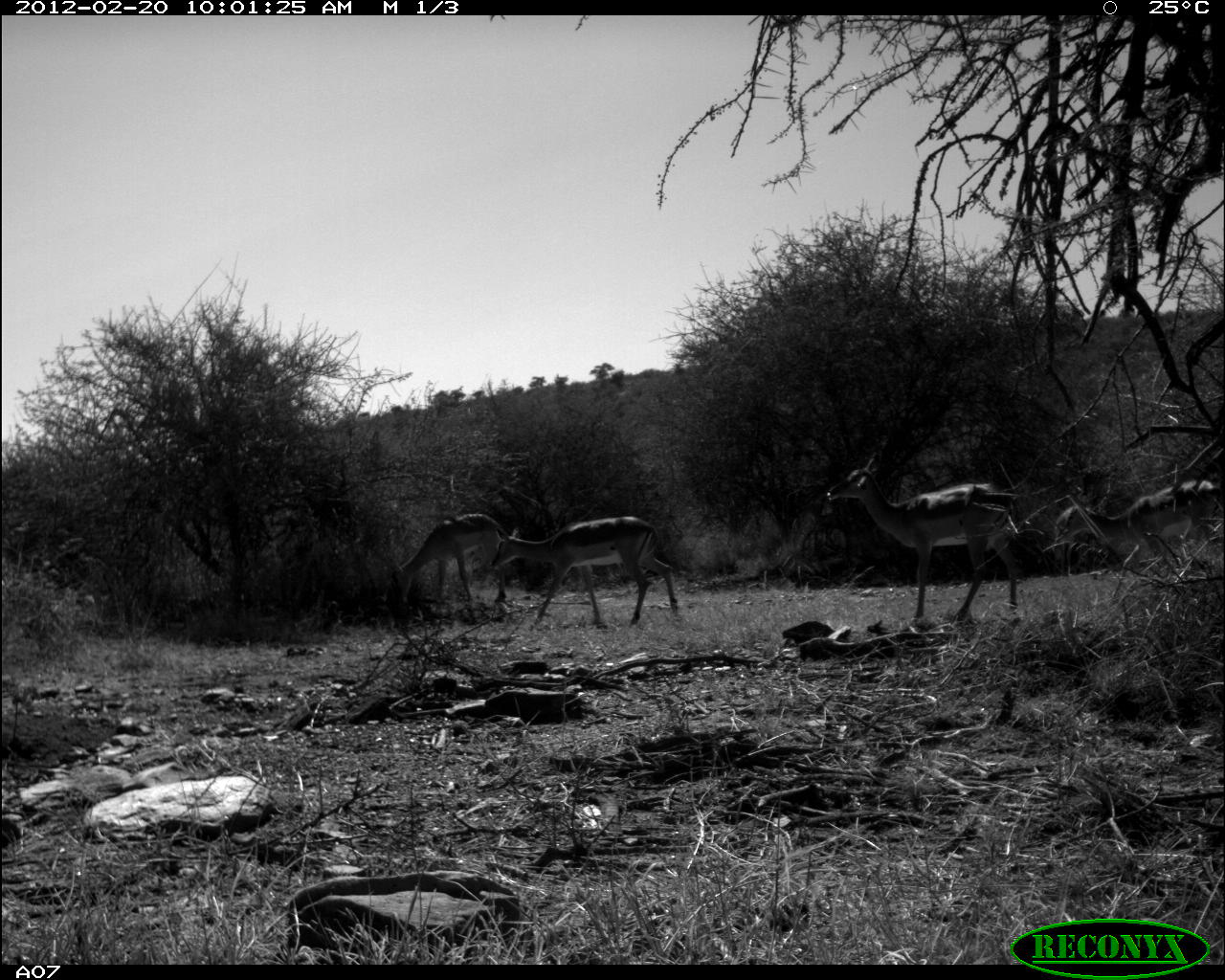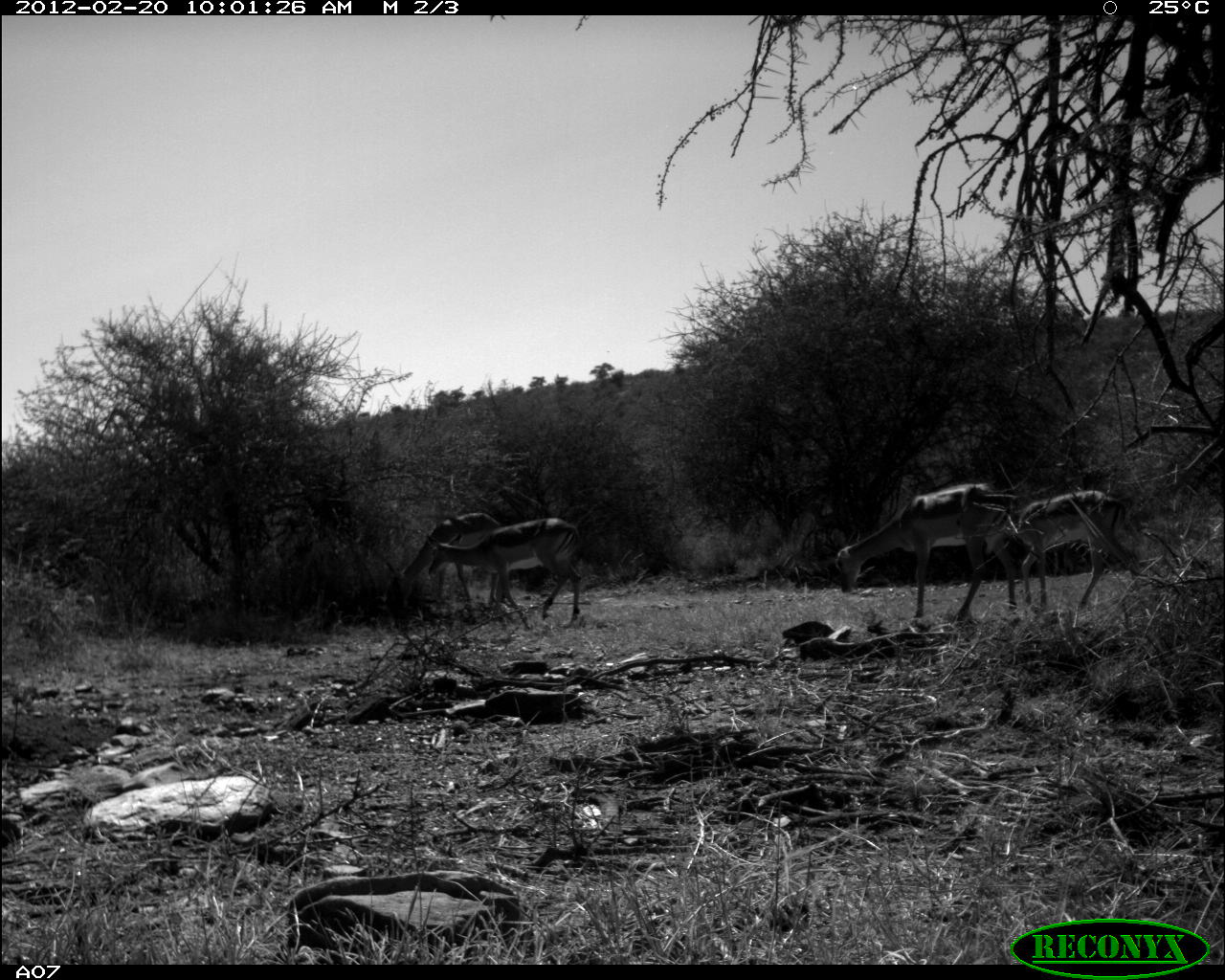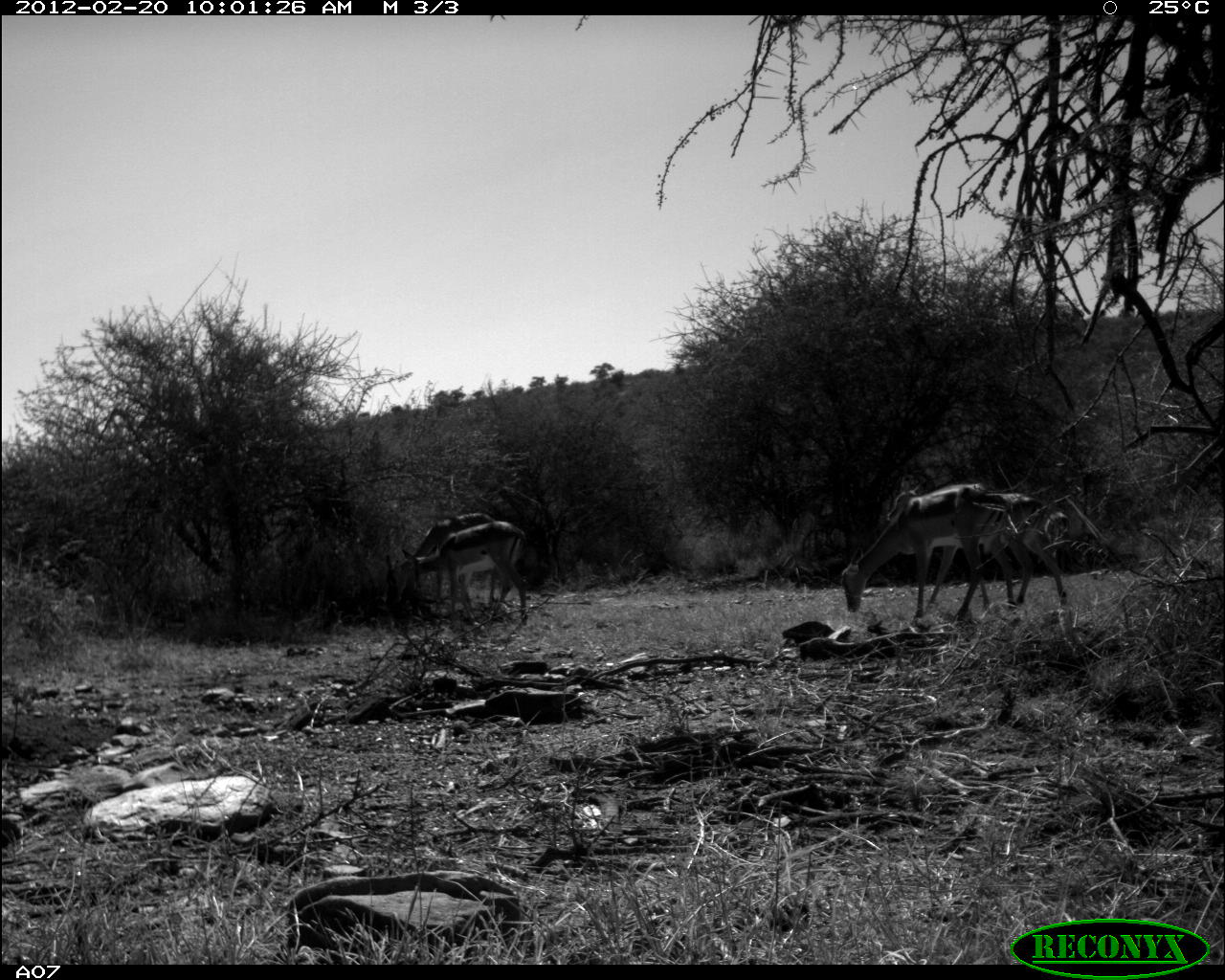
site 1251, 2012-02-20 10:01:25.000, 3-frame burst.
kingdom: Animalia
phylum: Chordata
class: Mammalia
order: Artiodactyla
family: Bovidae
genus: Aepyceros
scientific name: Aepyceros melampus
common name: impala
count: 4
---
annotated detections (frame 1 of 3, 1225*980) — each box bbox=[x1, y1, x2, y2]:
aepyceros melampus: bbox=[823, 455, 1032, 625]; bbox=[485, 512, 686, 625]; bbox=[1052, 472, 1224, 559]; bbox=[384, 508, 511, 609]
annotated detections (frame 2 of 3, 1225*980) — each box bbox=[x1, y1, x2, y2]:
aepyceros melampus: bbox=[818, 471, 1028, 625]; bbox=[412, 520, 590, 625]; bbox=[1005, 482, 1136, 598]; bbox=[391, 504, 514, 609]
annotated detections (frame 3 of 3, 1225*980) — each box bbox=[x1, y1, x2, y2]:
aepyceros melampus: bbox=[818, 471, 1028, 625]; bbox=[878, 469, 1069, 606]; bbox=[395, 511, 528, 621]; bbox=[391, 504, 514, 609]